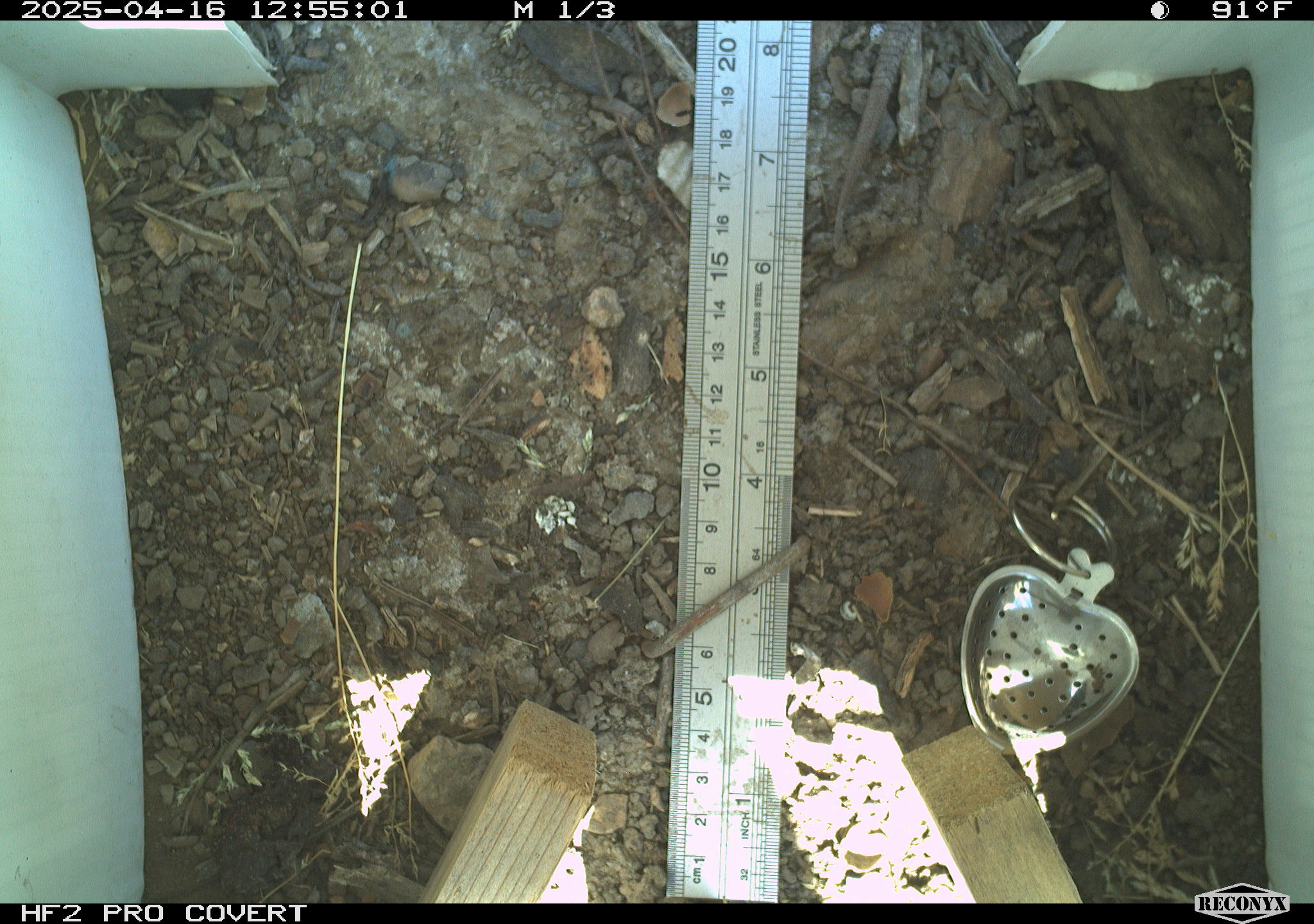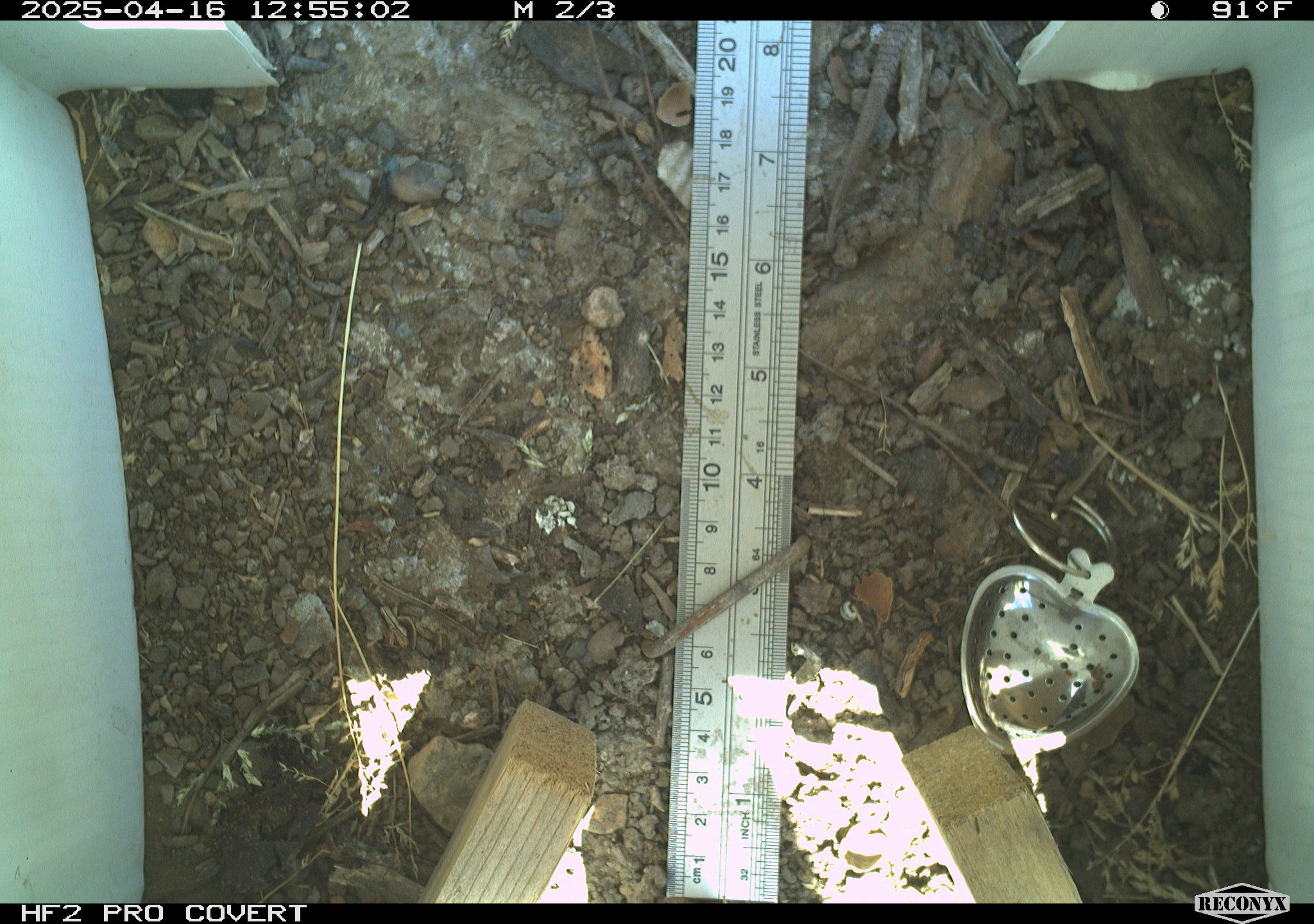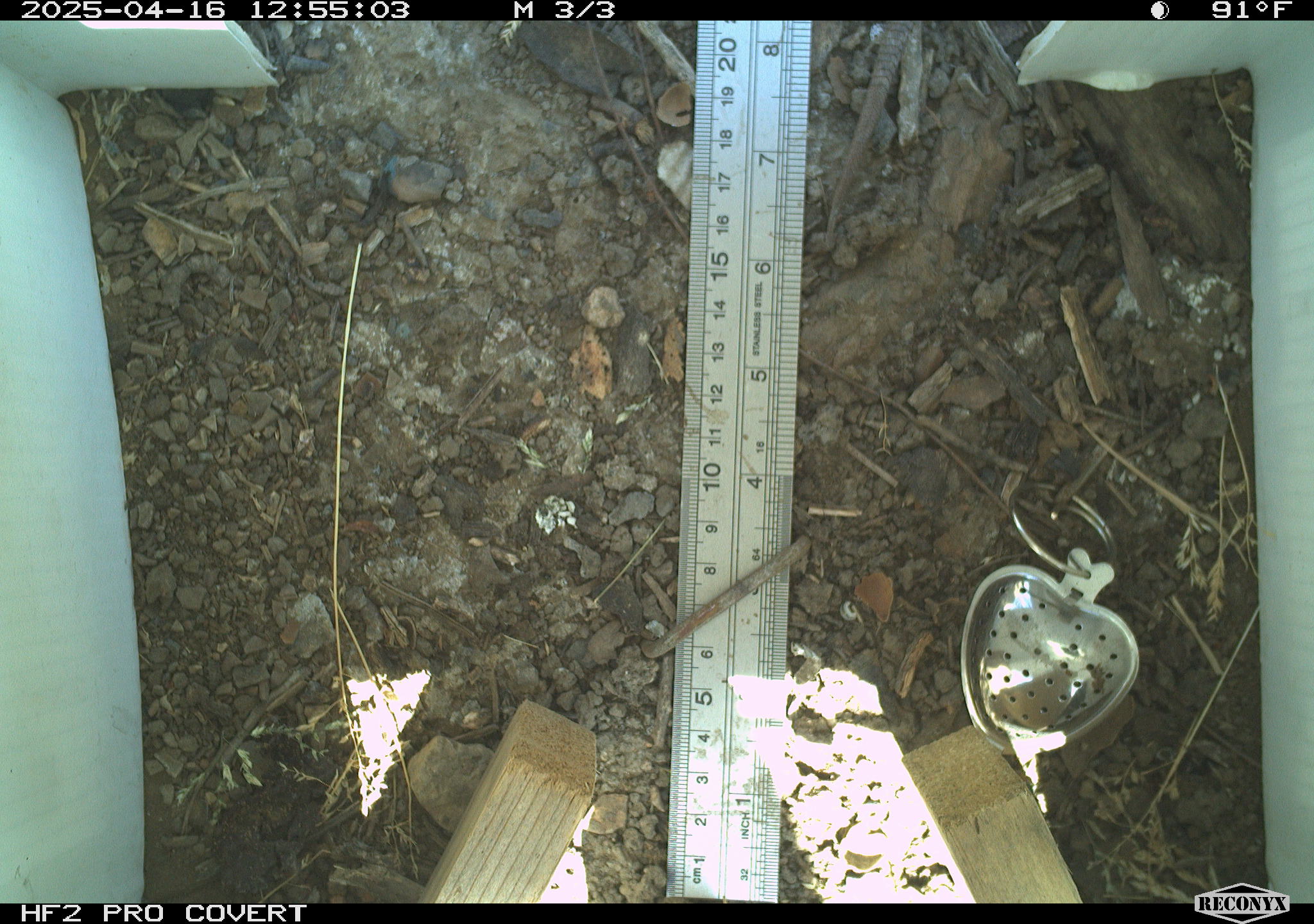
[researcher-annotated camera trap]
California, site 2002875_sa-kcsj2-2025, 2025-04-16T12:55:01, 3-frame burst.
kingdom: Animalia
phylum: Chordata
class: Reptilia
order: Squamata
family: Phrynosomatidae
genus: Sceloporus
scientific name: Sceloporus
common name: spiny lizards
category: sceloporus species